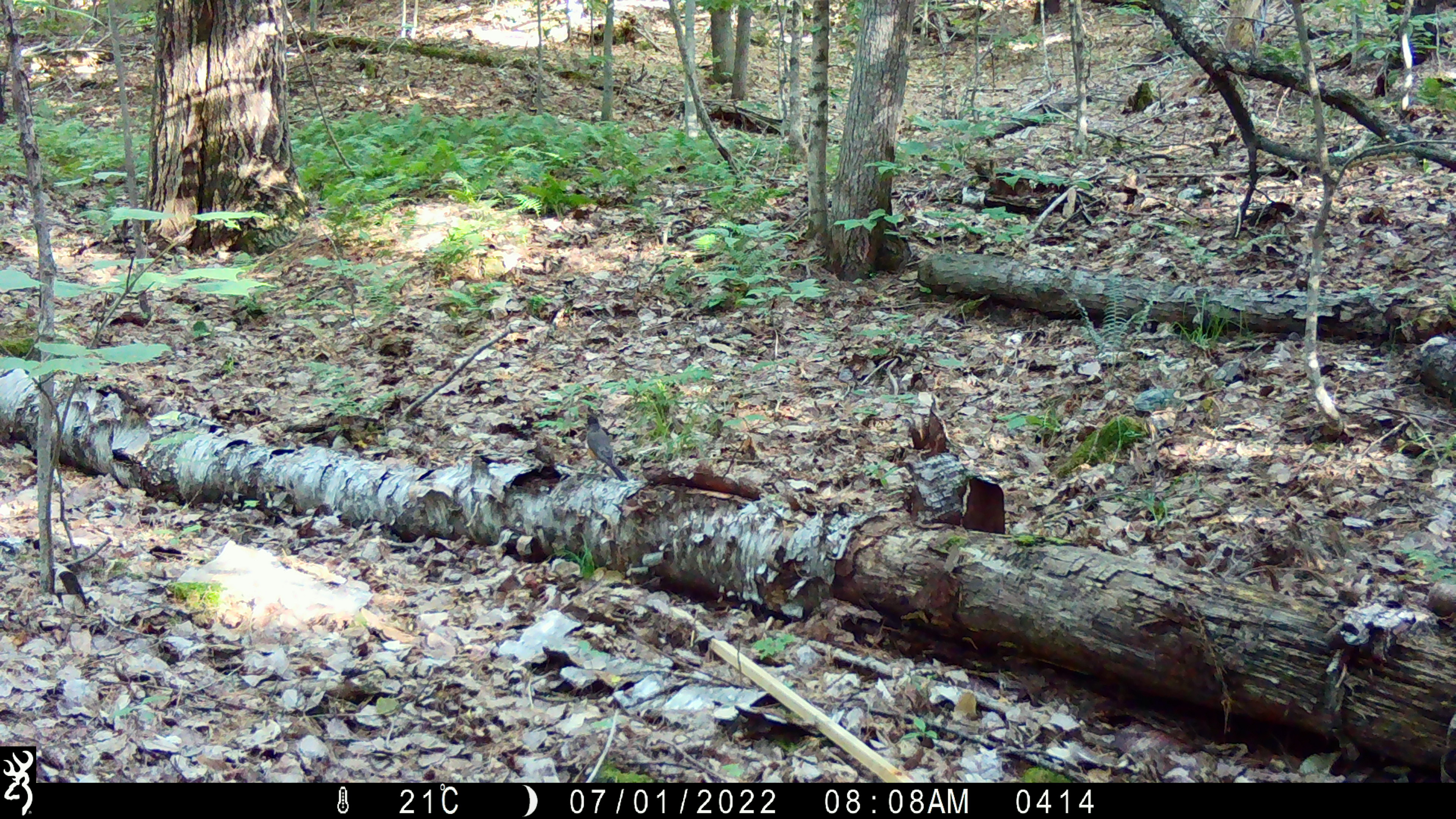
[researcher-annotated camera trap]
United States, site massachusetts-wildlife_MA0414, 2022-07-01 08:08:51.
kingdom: Animalia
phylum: Chordata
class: Aves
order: Passeriformes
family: Turdidae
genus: Turdus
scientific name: Turdus migratorius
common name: american robin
American robin (Turdus migratorius).